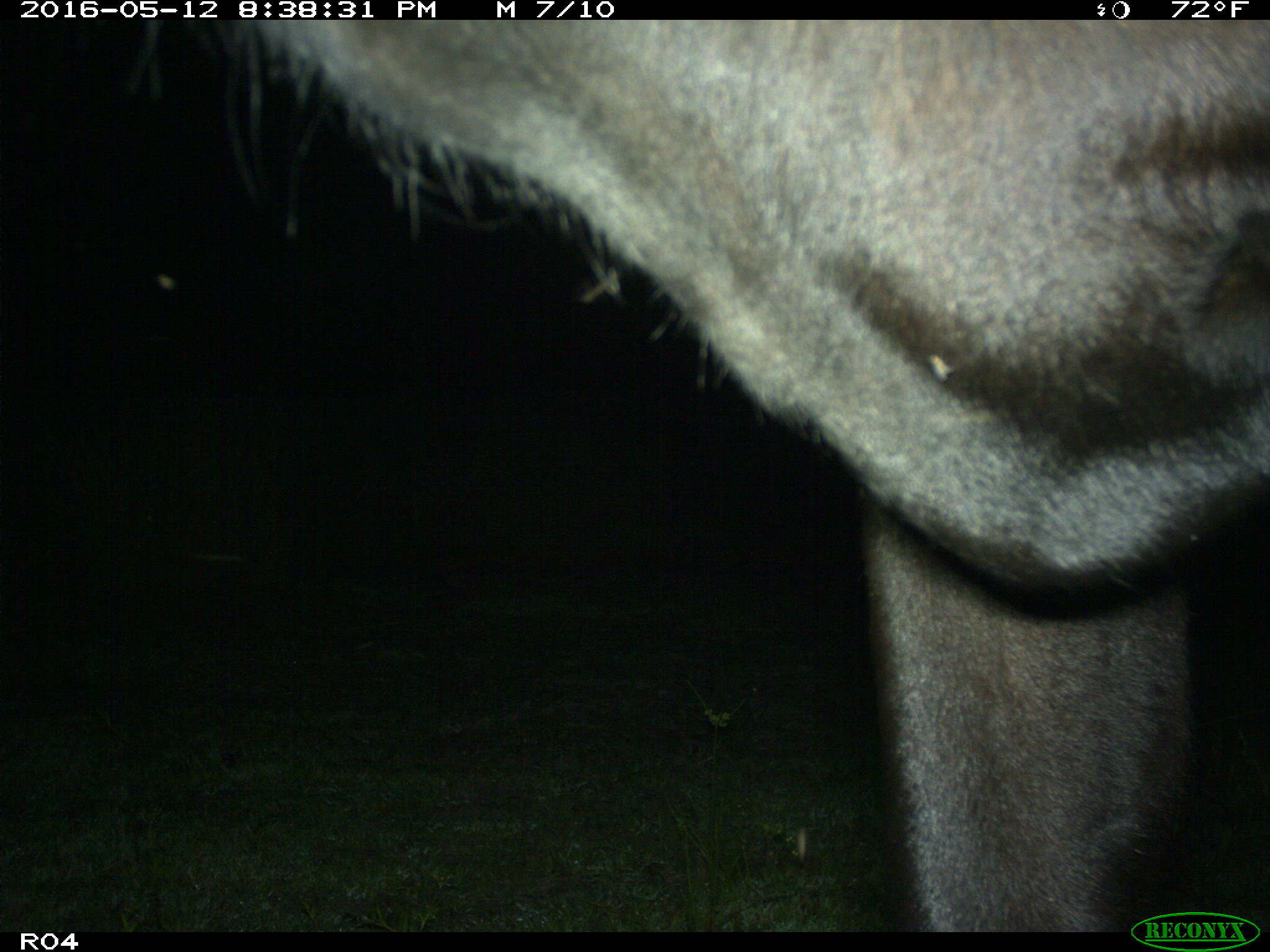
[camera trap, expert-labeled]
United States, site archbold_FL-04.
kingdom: Animalia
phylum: Chordata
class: Mammalia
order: Artiodactyla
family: Bovidae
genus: Bos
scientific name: Bos taurus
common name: domestic cow